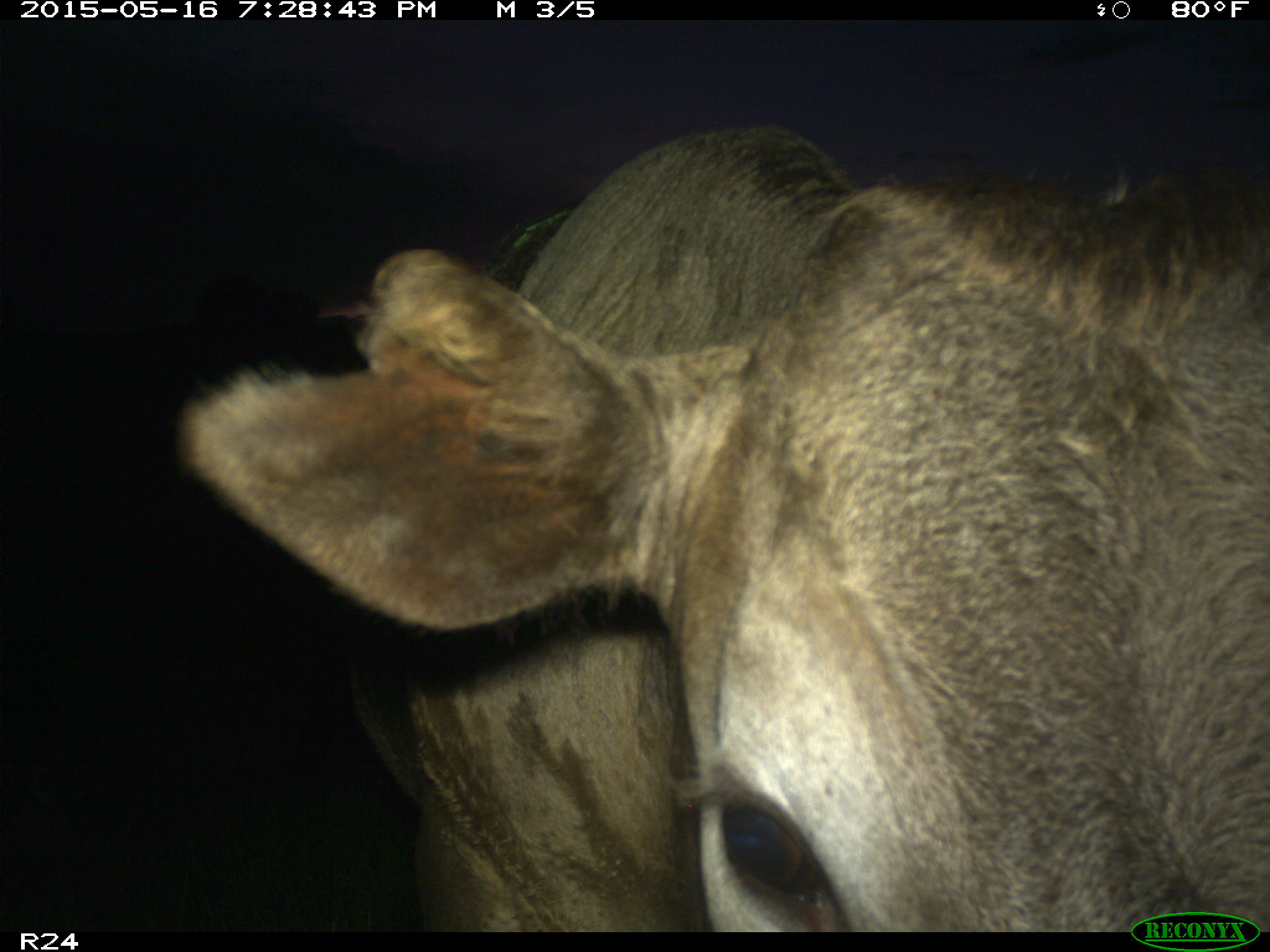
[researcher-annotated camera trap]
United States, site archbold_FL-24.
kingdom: Animalia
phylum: Chordata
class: Mammalia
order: Artiodactyla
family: Bovidae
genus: Bos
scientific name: Bos taurus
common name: domestic cow